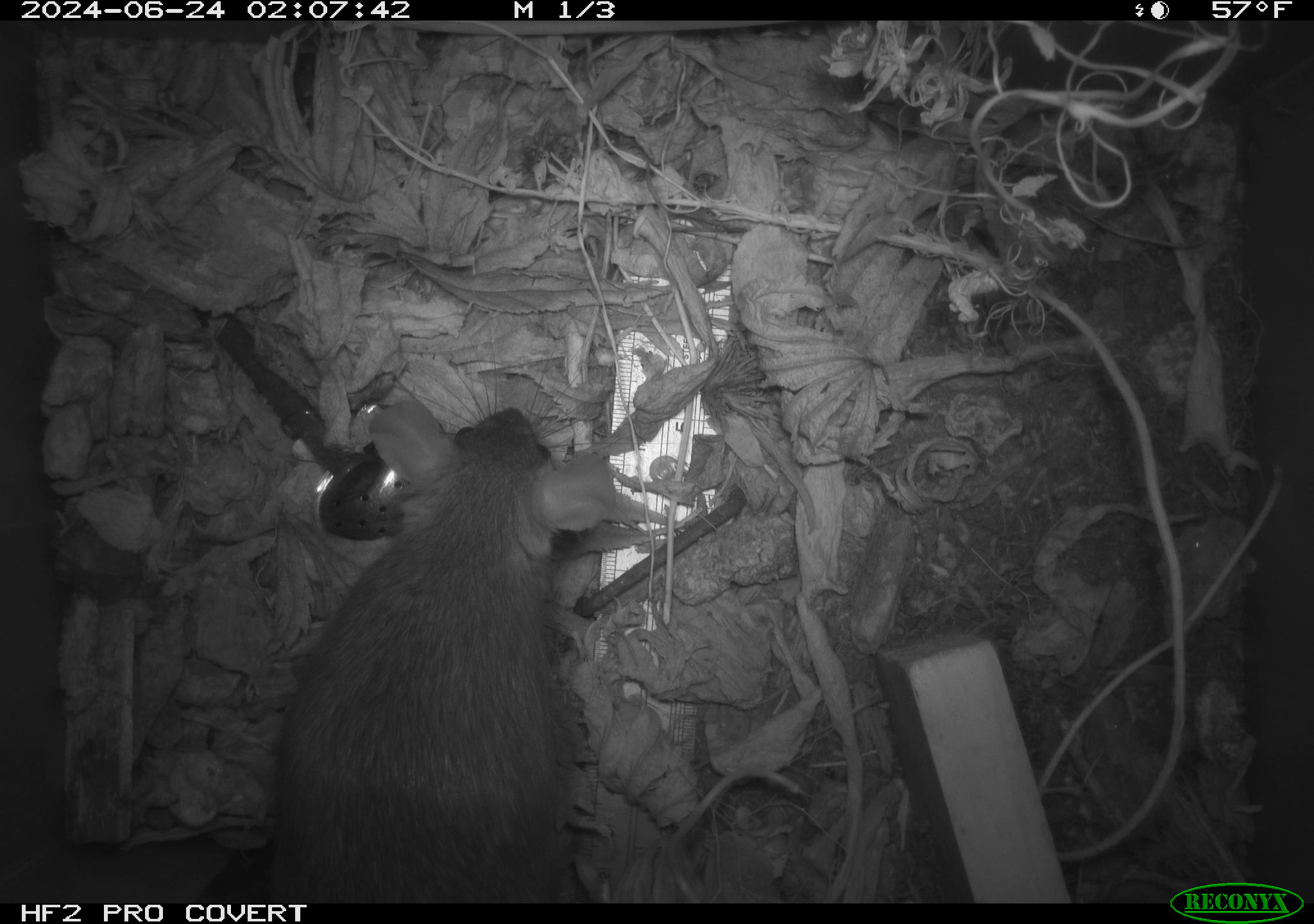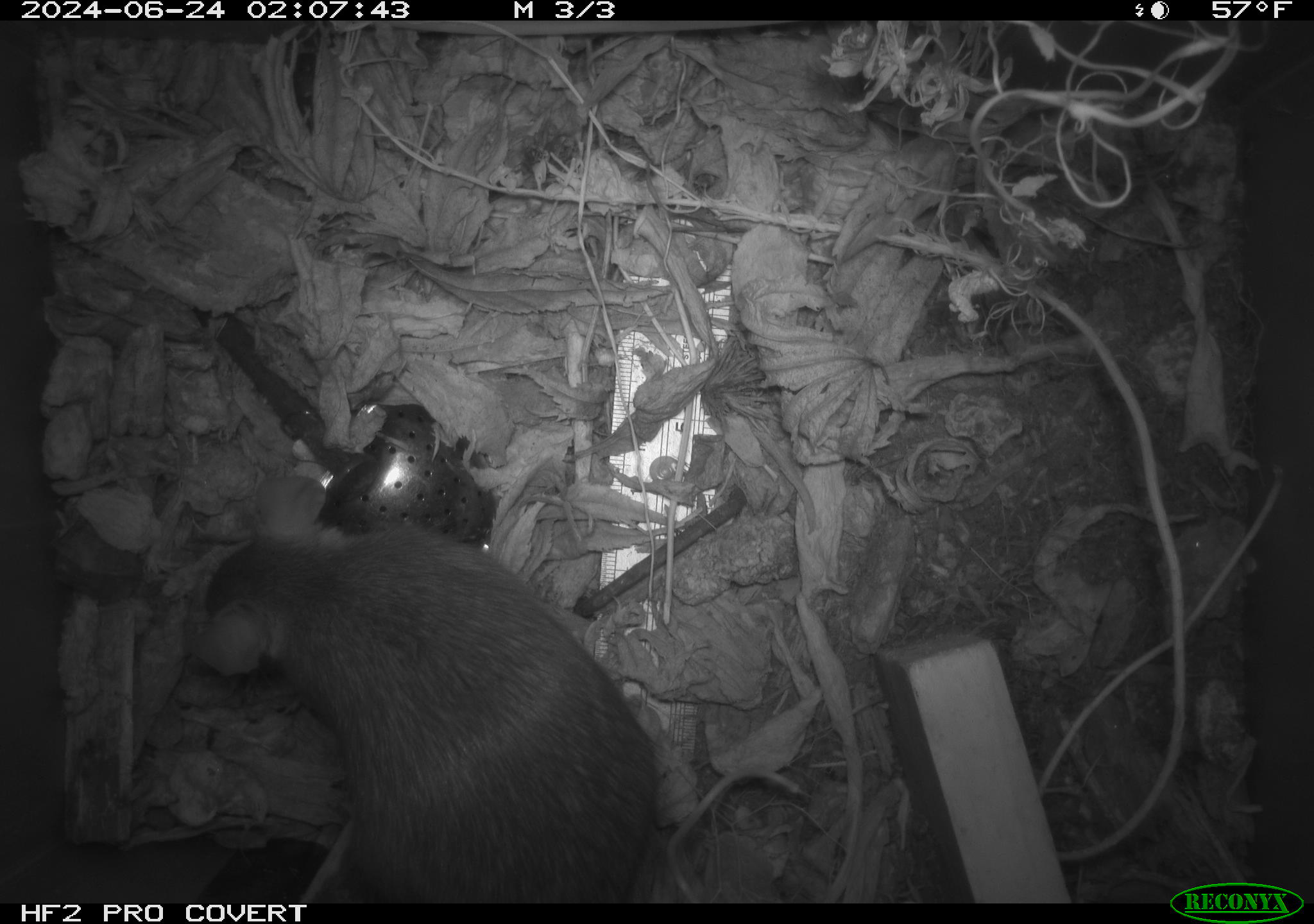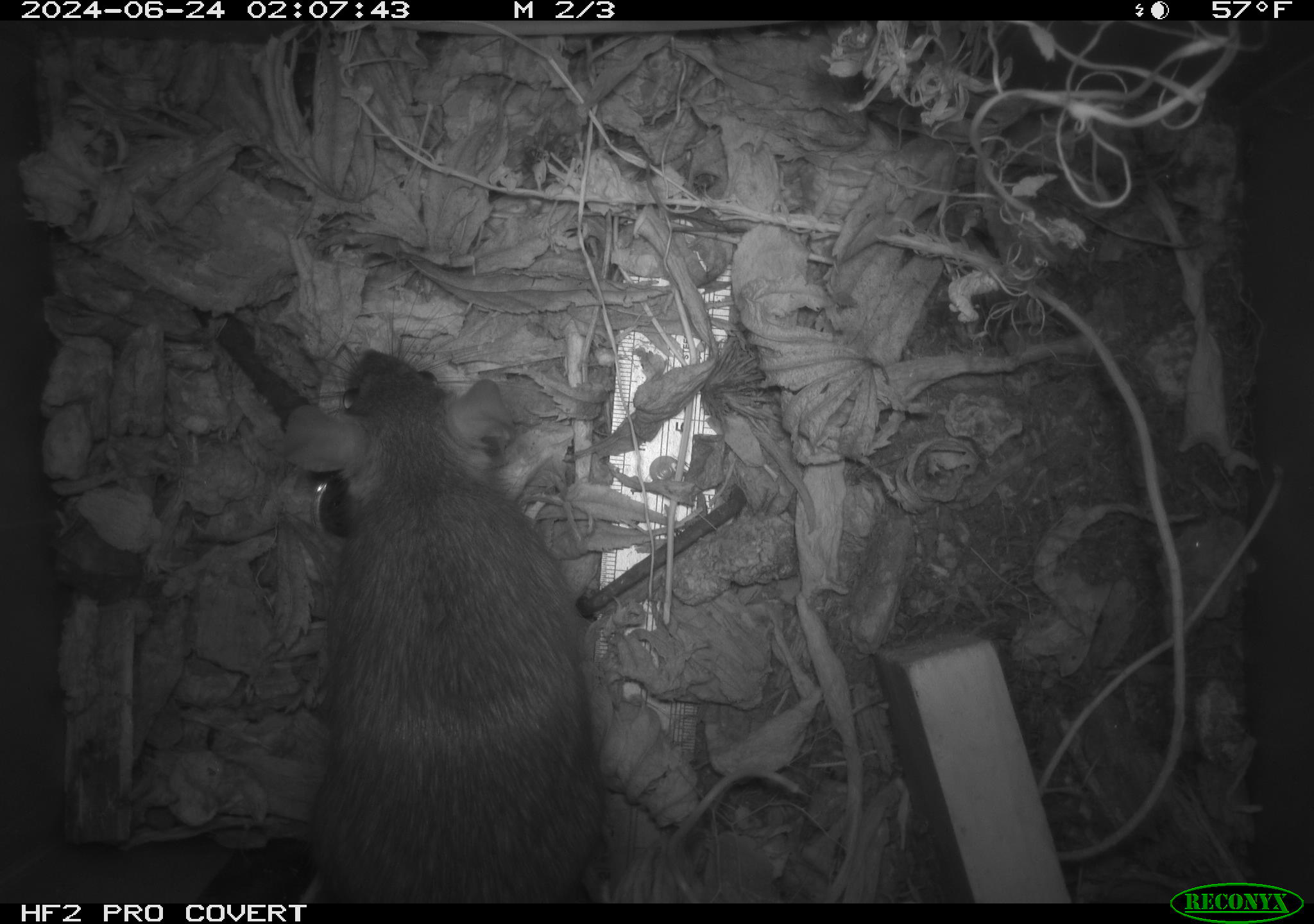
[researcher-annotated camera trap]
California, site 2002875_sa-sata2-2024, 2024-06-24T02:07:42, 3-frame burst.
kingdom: Animalia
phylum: Chordata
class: Mammalia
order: Rodentia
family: Muridae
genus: Rattus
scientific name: Rattus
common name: rat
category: rattus species